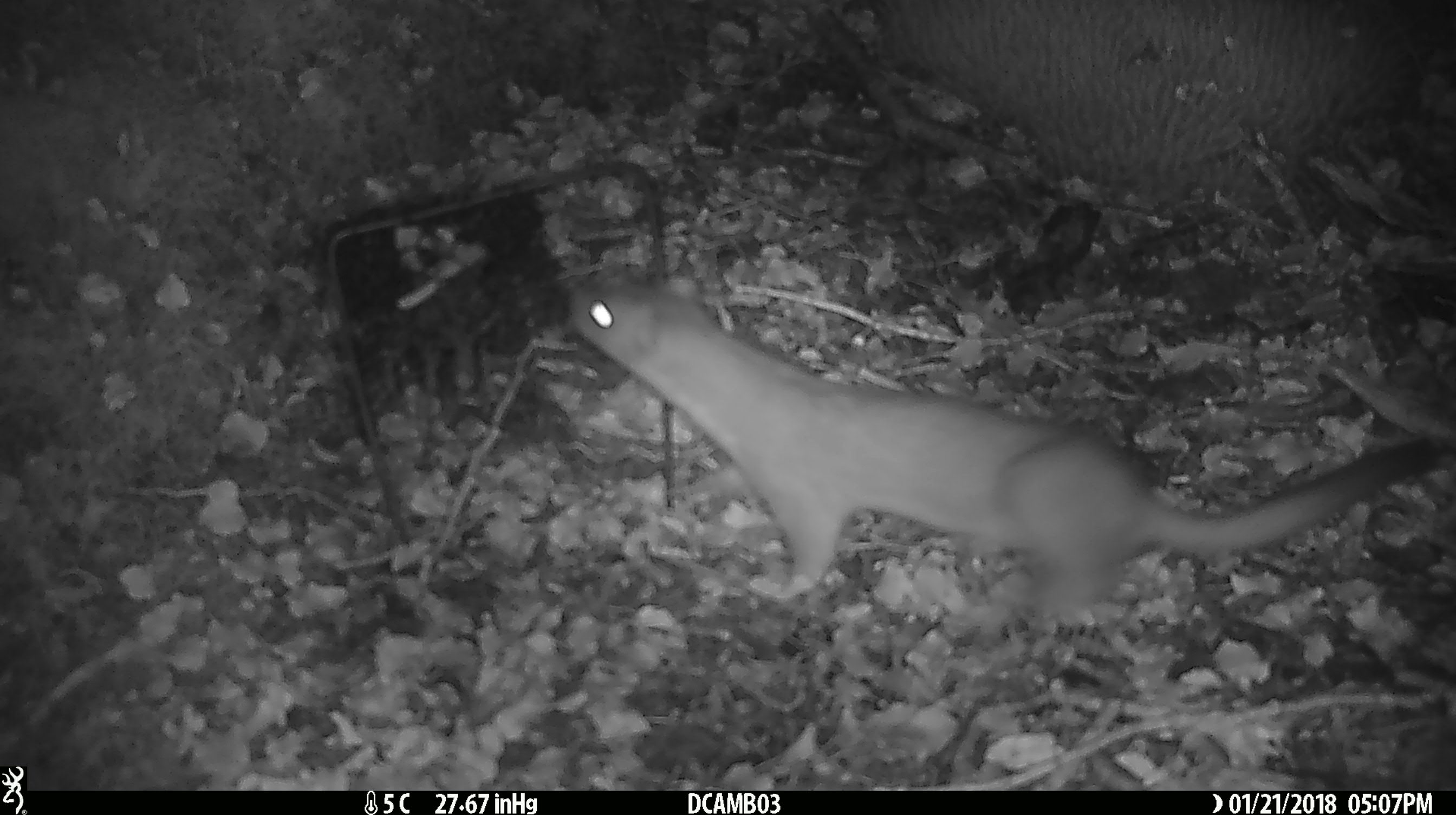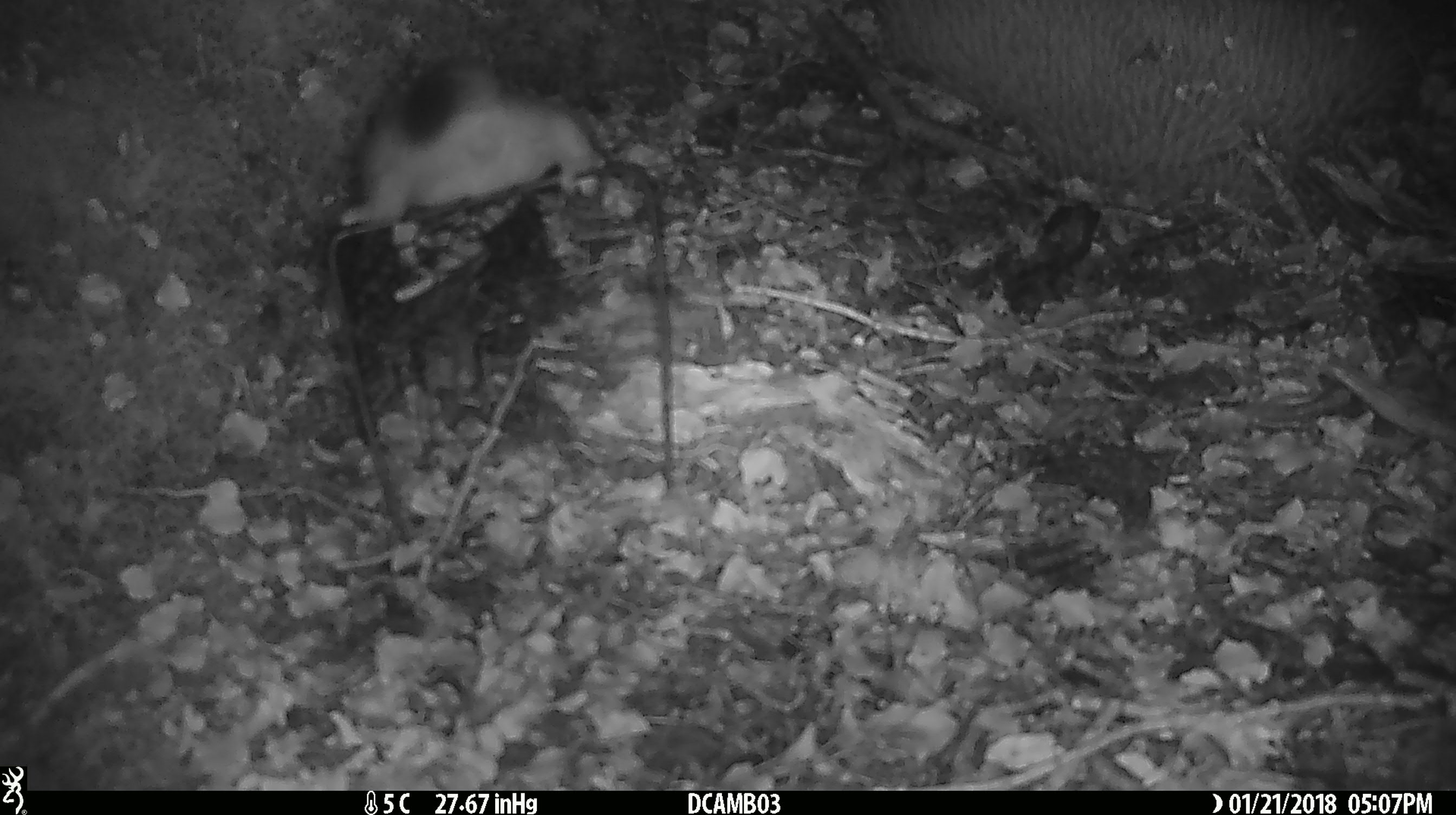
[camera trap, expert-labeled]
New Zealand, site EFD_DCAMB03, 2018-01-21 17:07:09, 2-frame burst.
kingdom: Animalia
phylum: Chordata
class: Mammalia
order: Carnivora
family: Mustelidae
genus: Mustela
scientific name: Mustela erminea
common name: stoat